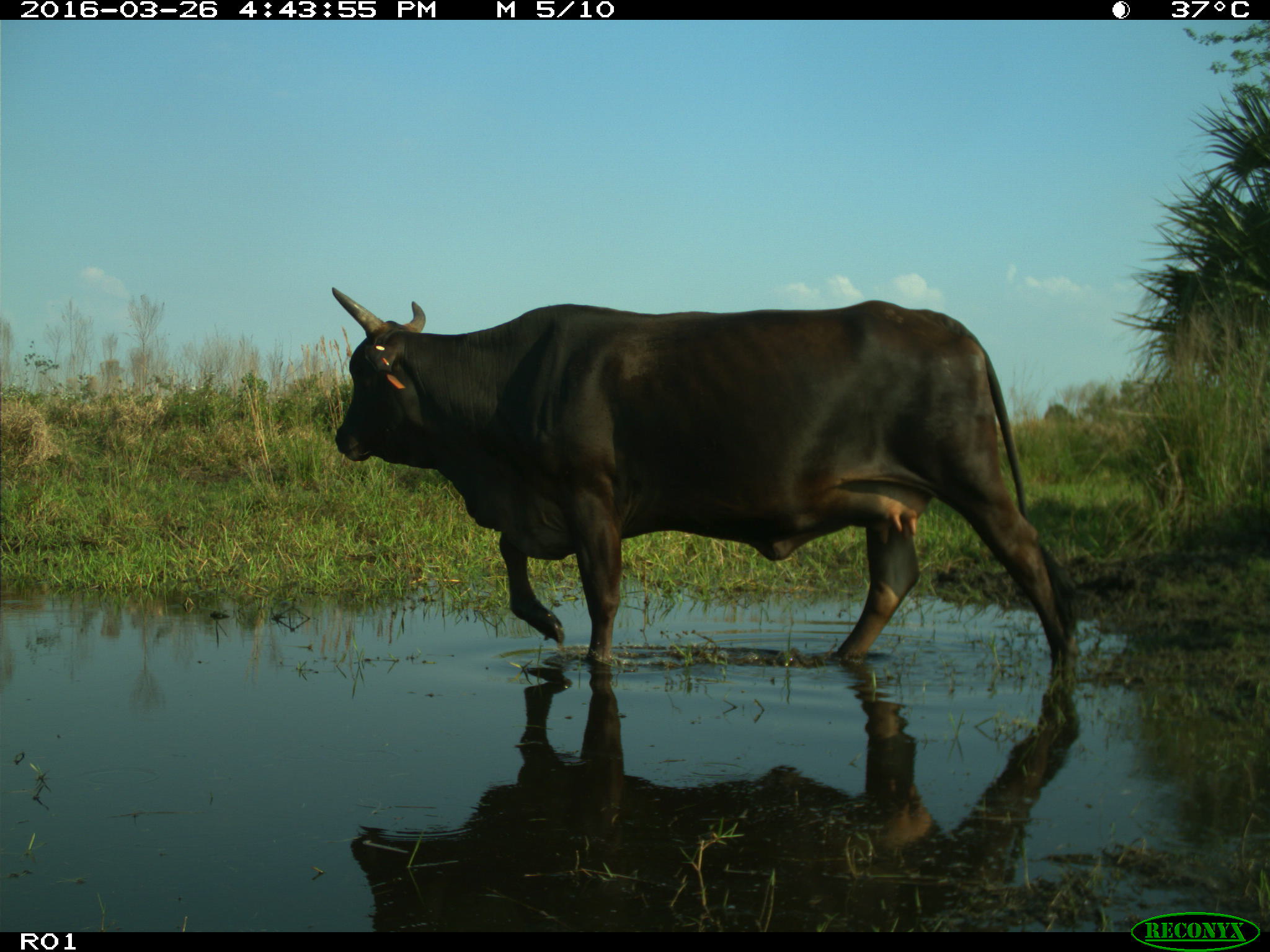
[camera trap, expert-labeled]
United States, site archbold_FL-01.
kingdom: Animalia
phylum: Chordata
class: Mammalia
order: Artiodactyla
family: Bovidae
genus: Bos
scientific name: Bos taurus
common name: domestic cow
Bos taurus (domestic cow).